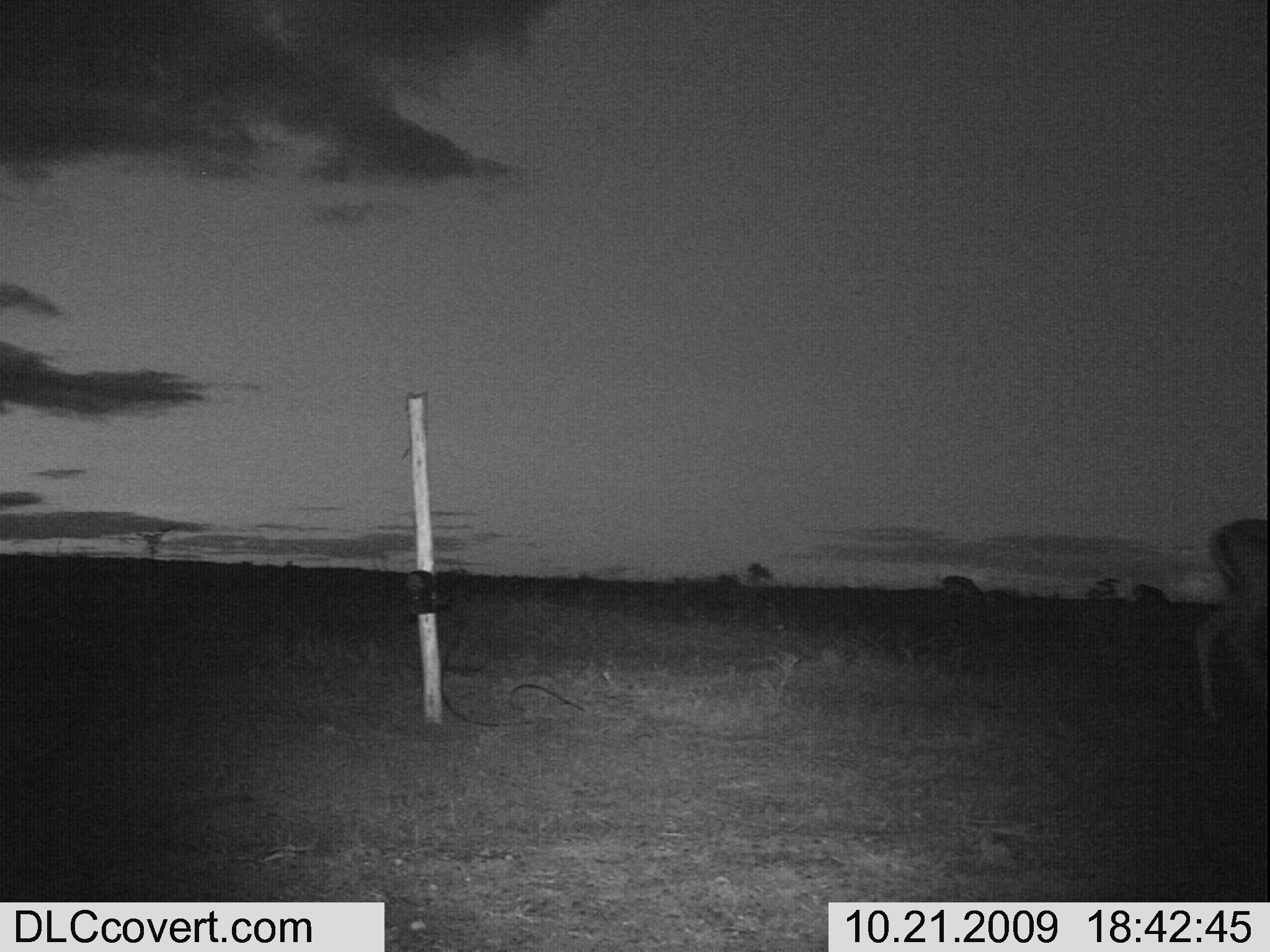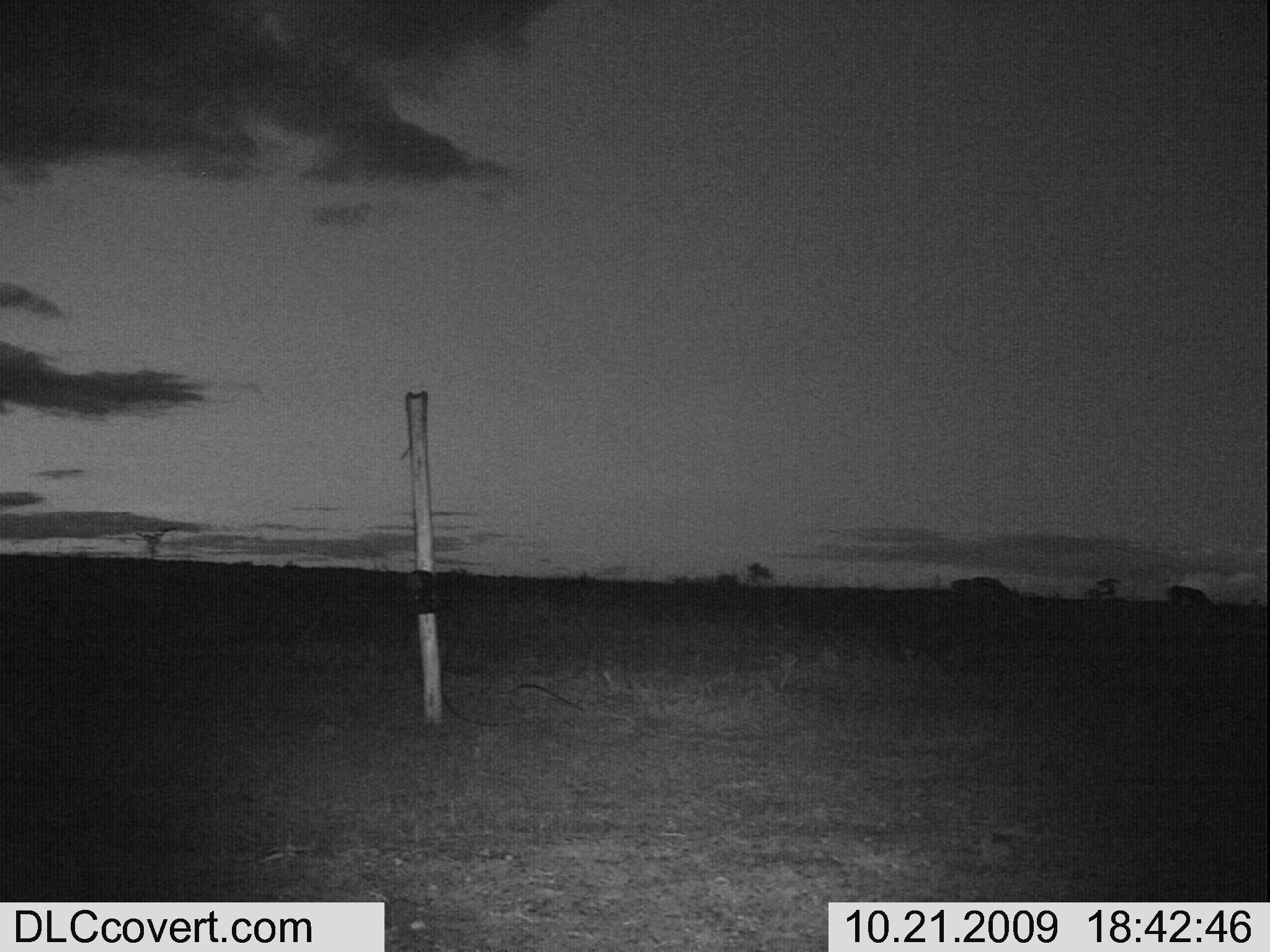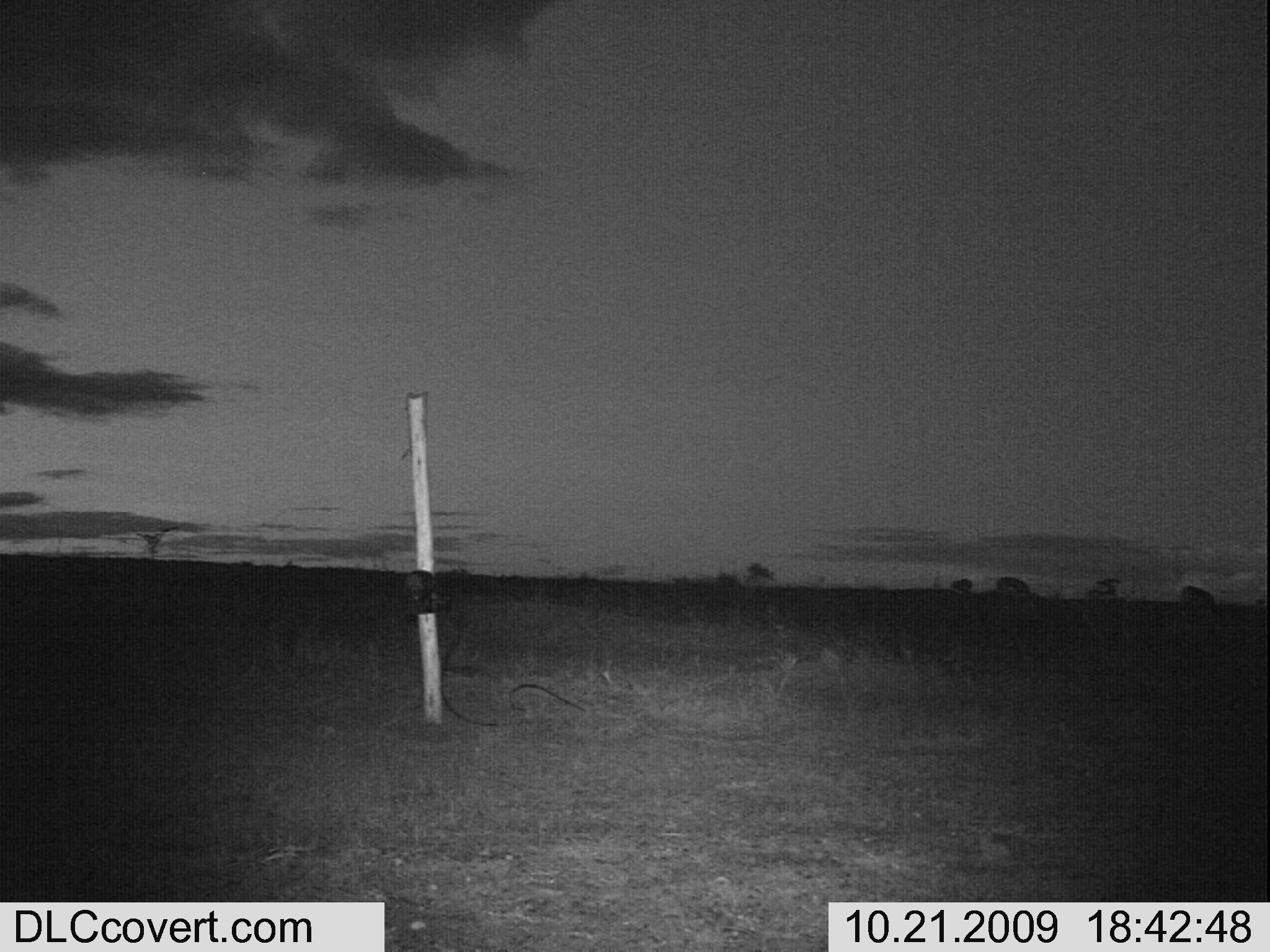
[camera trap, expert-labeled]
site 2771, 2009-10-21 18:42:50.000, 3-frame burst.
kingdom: Animalia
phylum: Chordata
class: Mammalia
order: Artiodactyla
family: Bovidae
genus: Nanger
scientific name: Nanger granti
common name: grant's gazelle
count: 1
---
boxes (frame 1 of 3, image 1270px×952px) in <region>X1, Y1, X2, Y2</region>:
nanger granti: <region>1186, 509, 1270, 731</region>